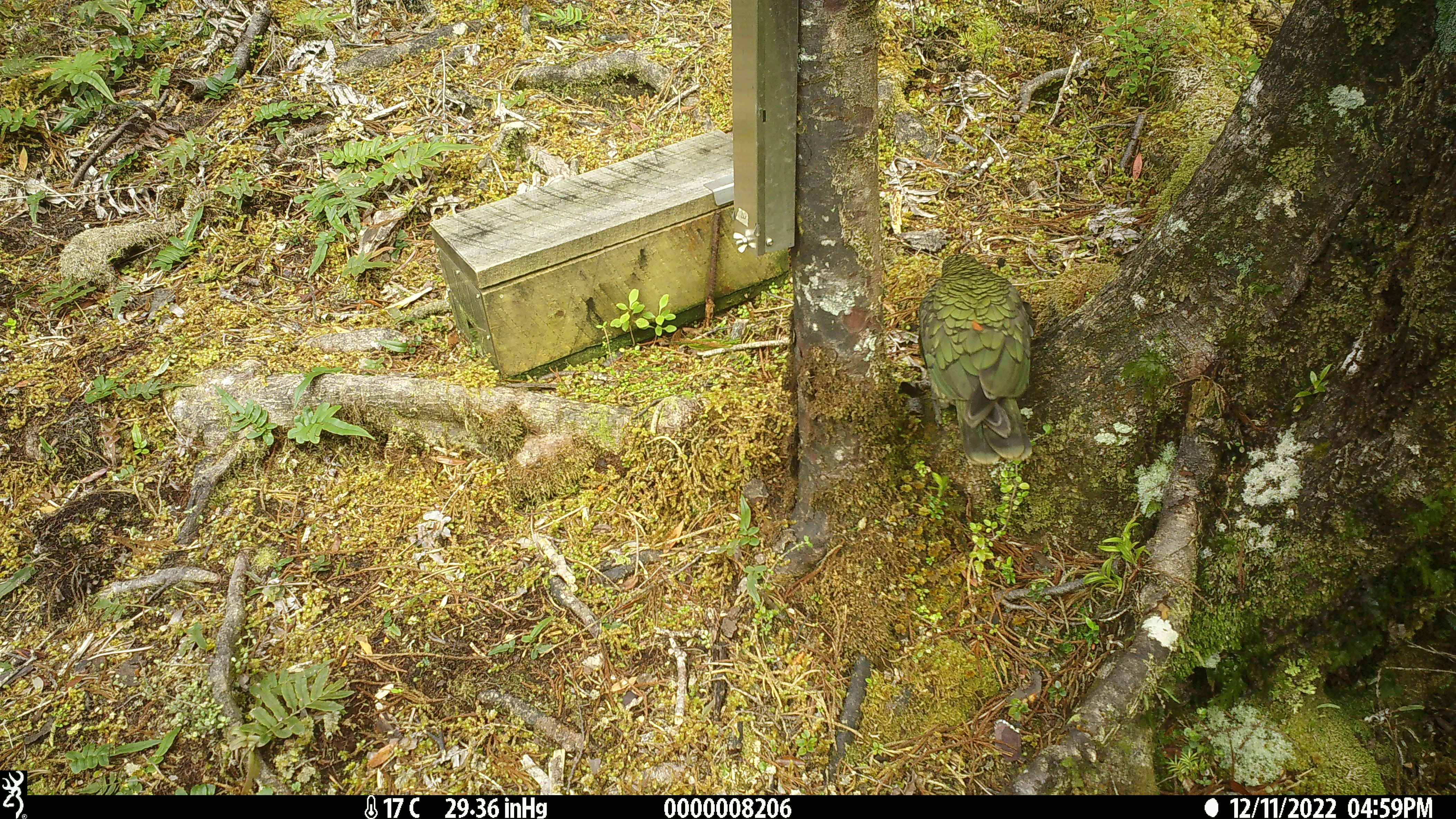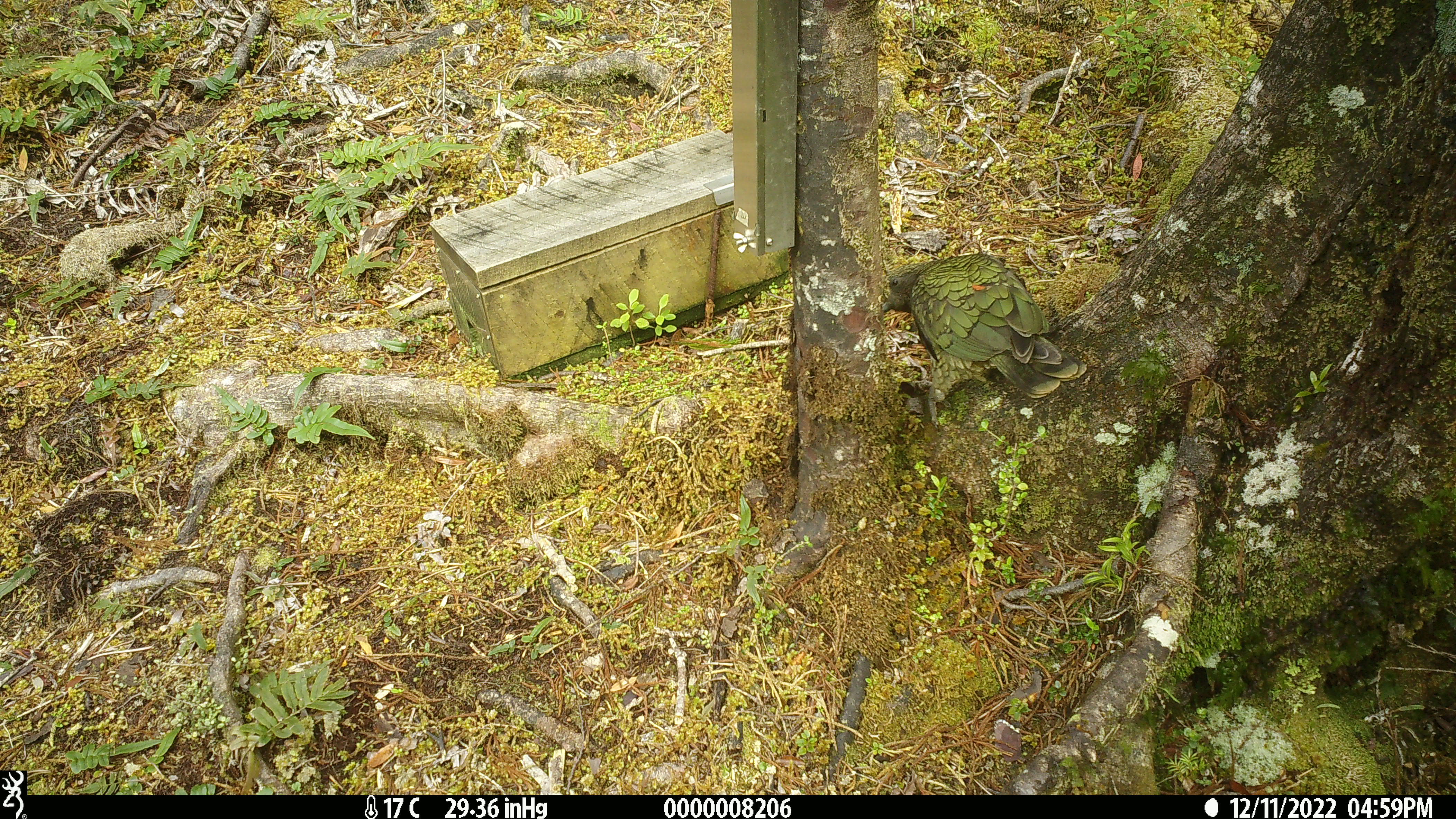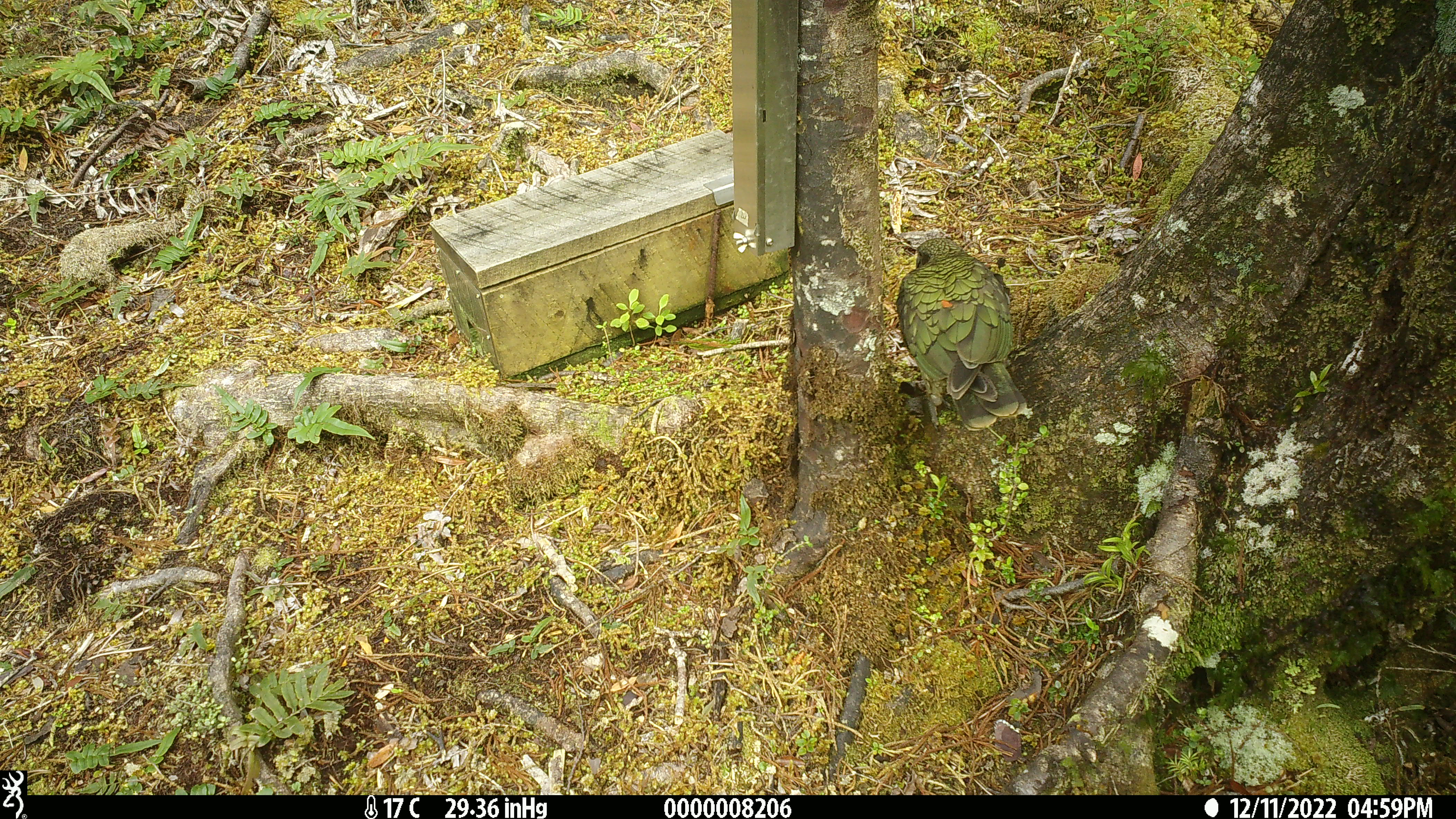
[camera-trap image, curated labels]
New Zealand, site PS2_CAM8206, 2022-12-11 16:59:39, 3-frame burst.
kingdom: Animalia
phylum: Chordata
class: Aves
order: Psittaciformes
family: Strigopidae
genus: Nestor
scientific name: Nestor notabilis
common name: kea